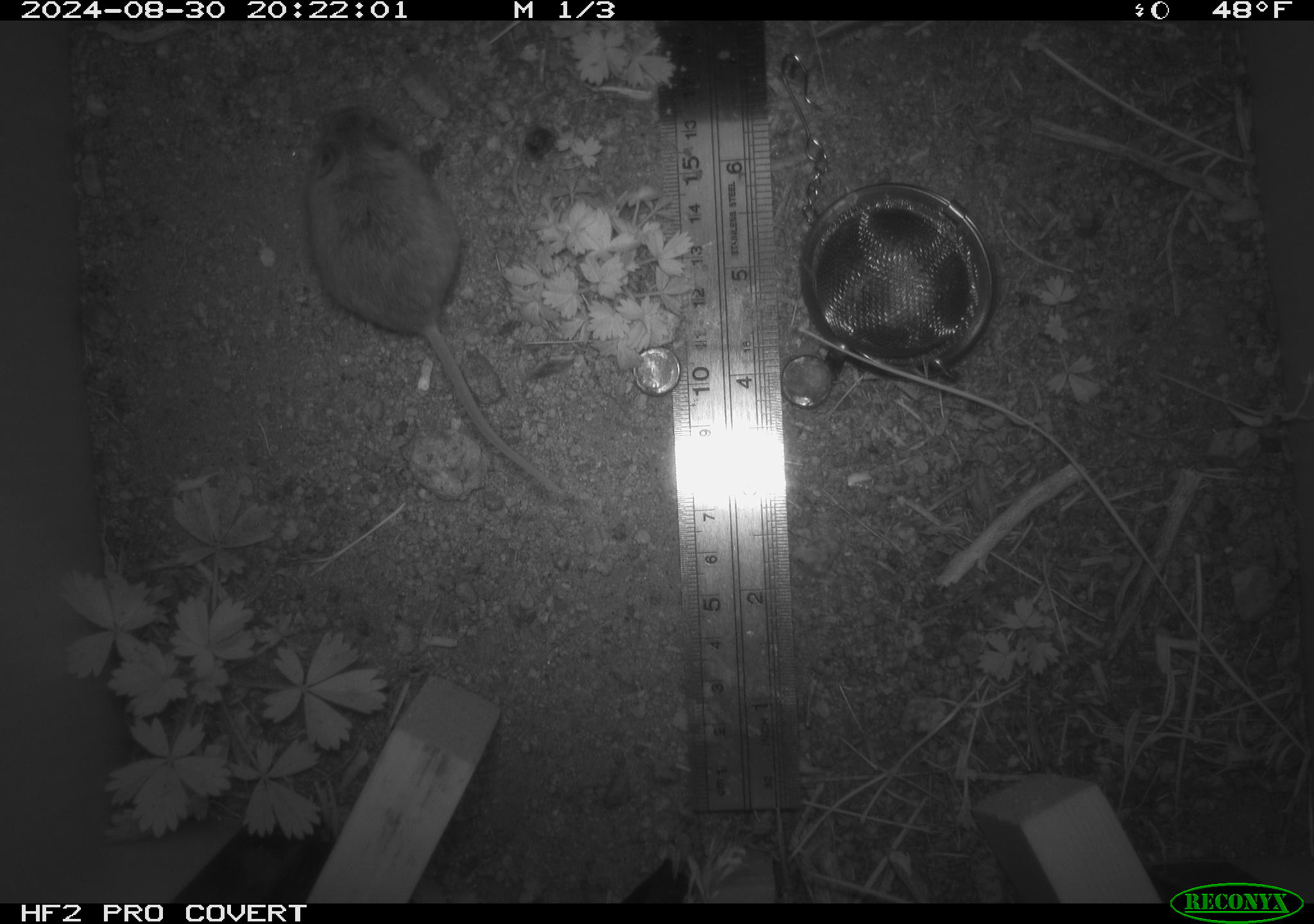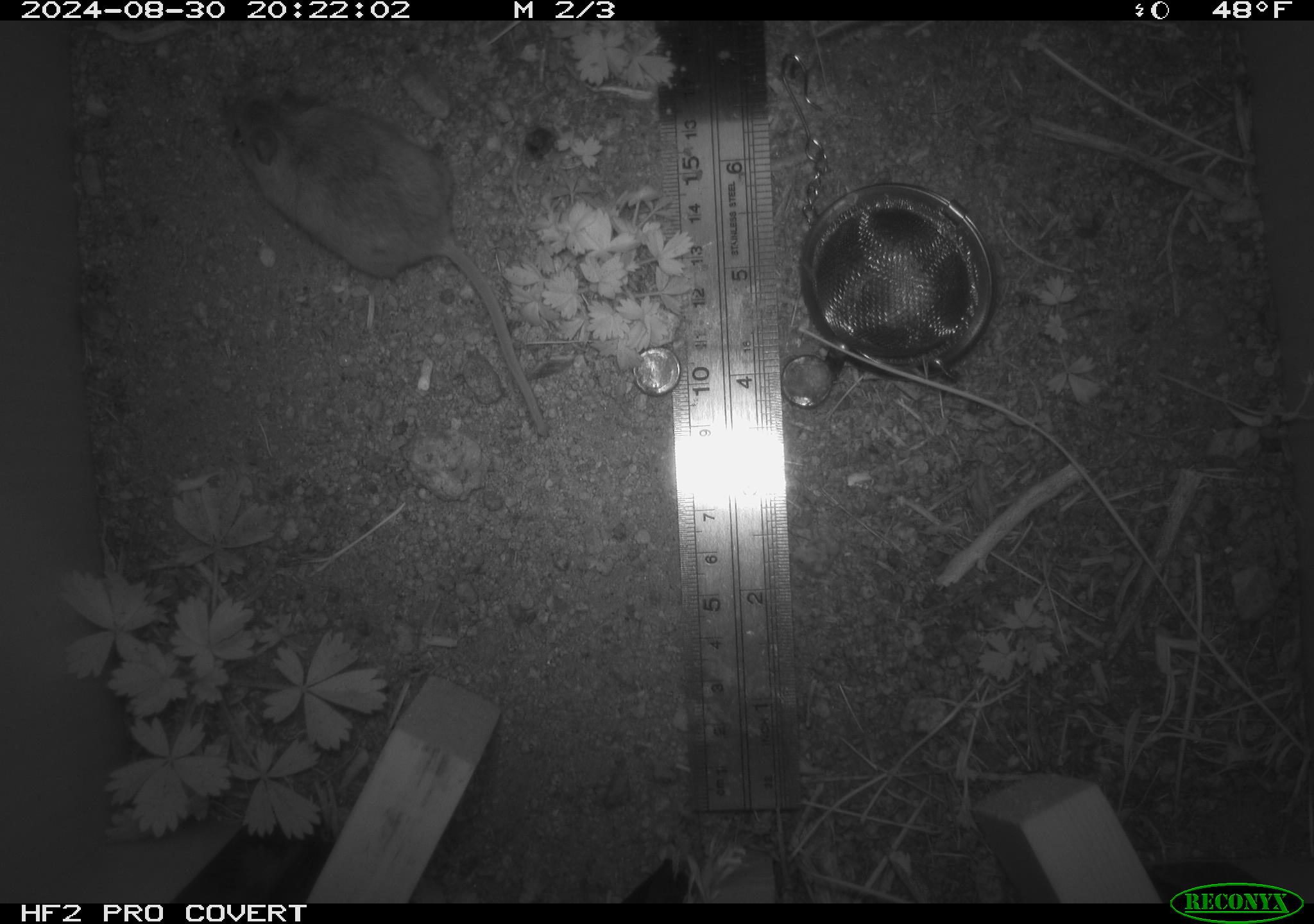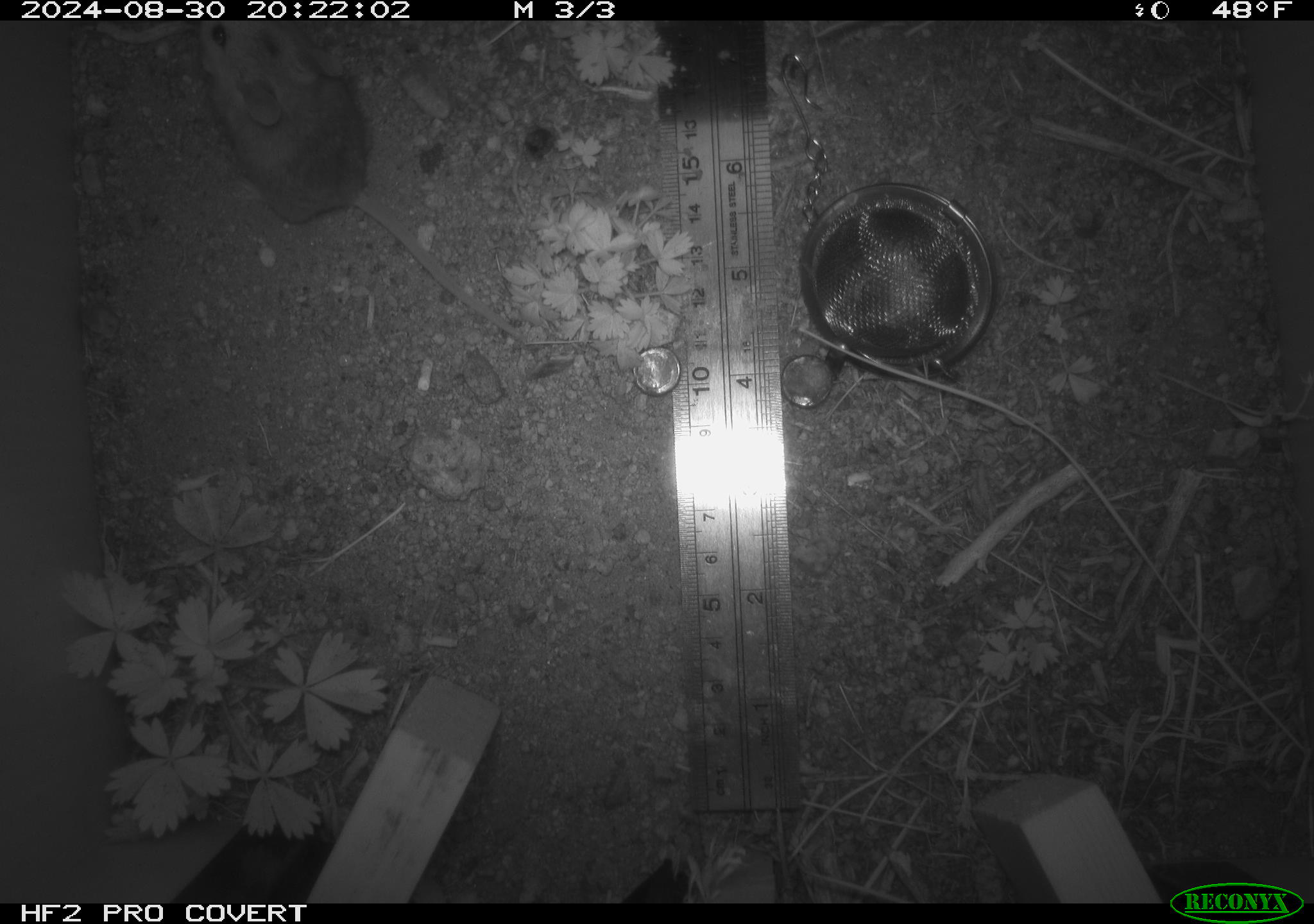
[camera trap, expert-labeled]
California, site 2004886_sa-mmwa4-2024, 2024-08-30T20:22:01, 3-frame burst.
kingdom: Animalia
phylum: Chordata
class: Mammalia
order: Rodentia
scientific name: Rodentia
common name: mouse species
Mouse species (Rodentia).